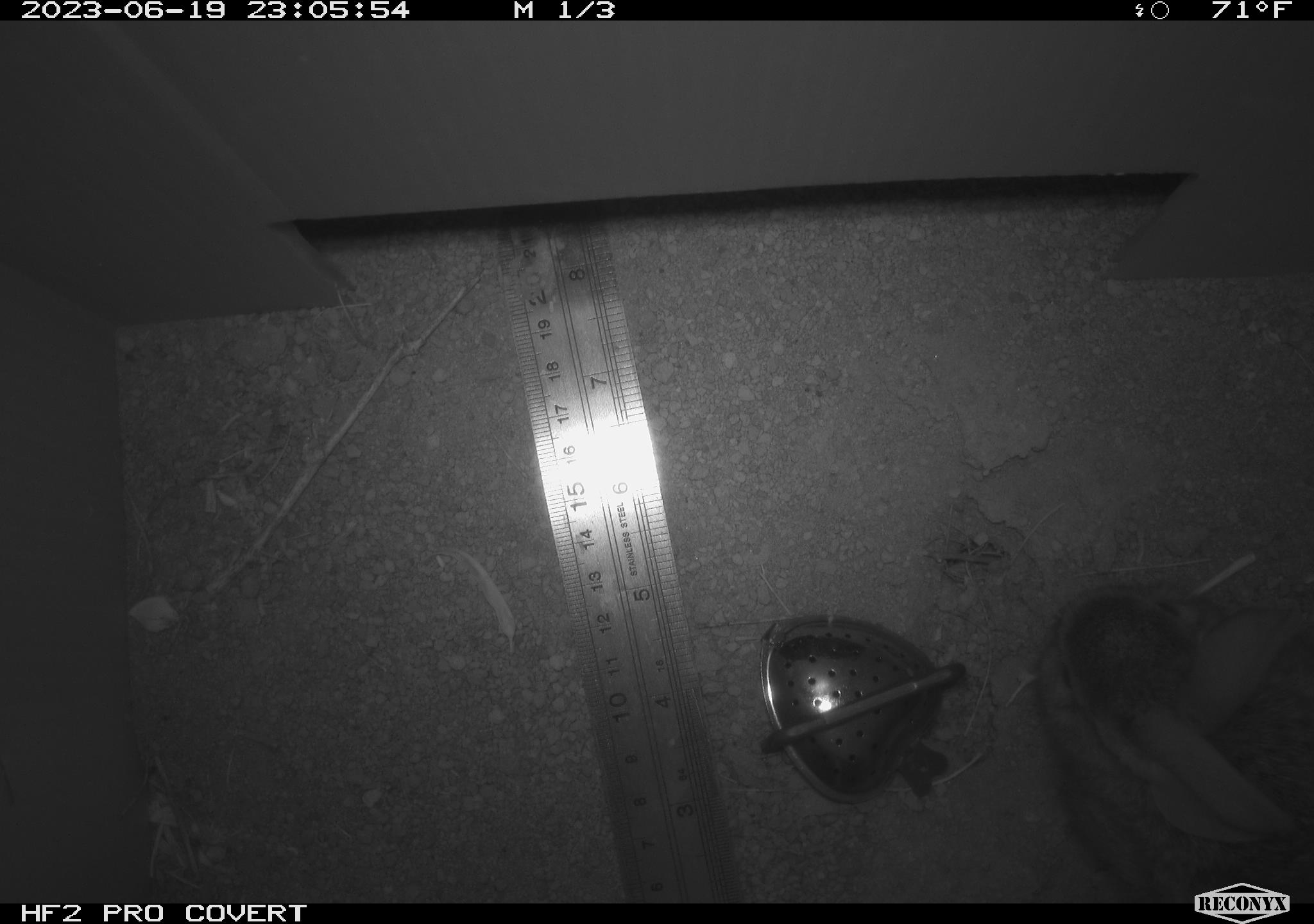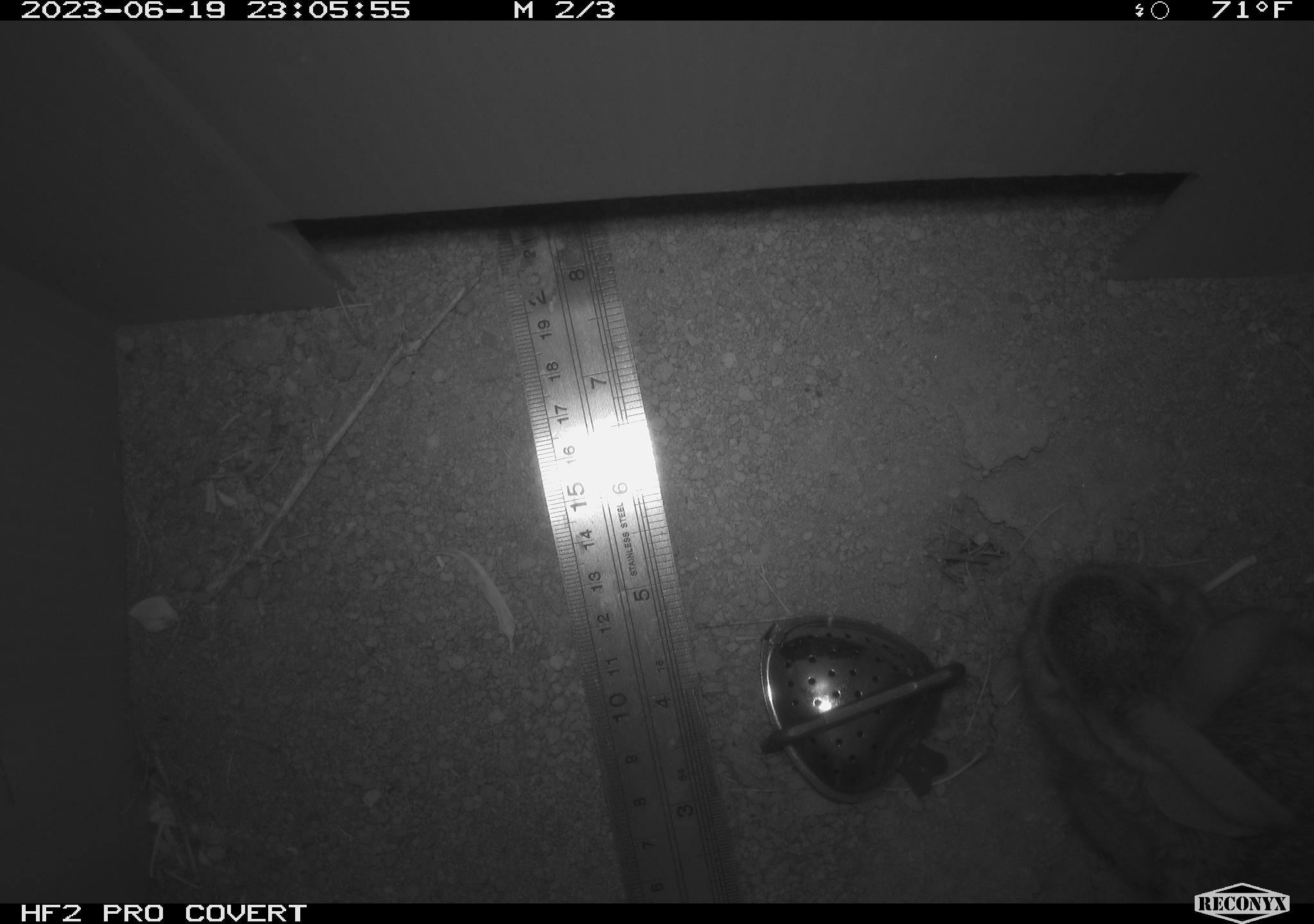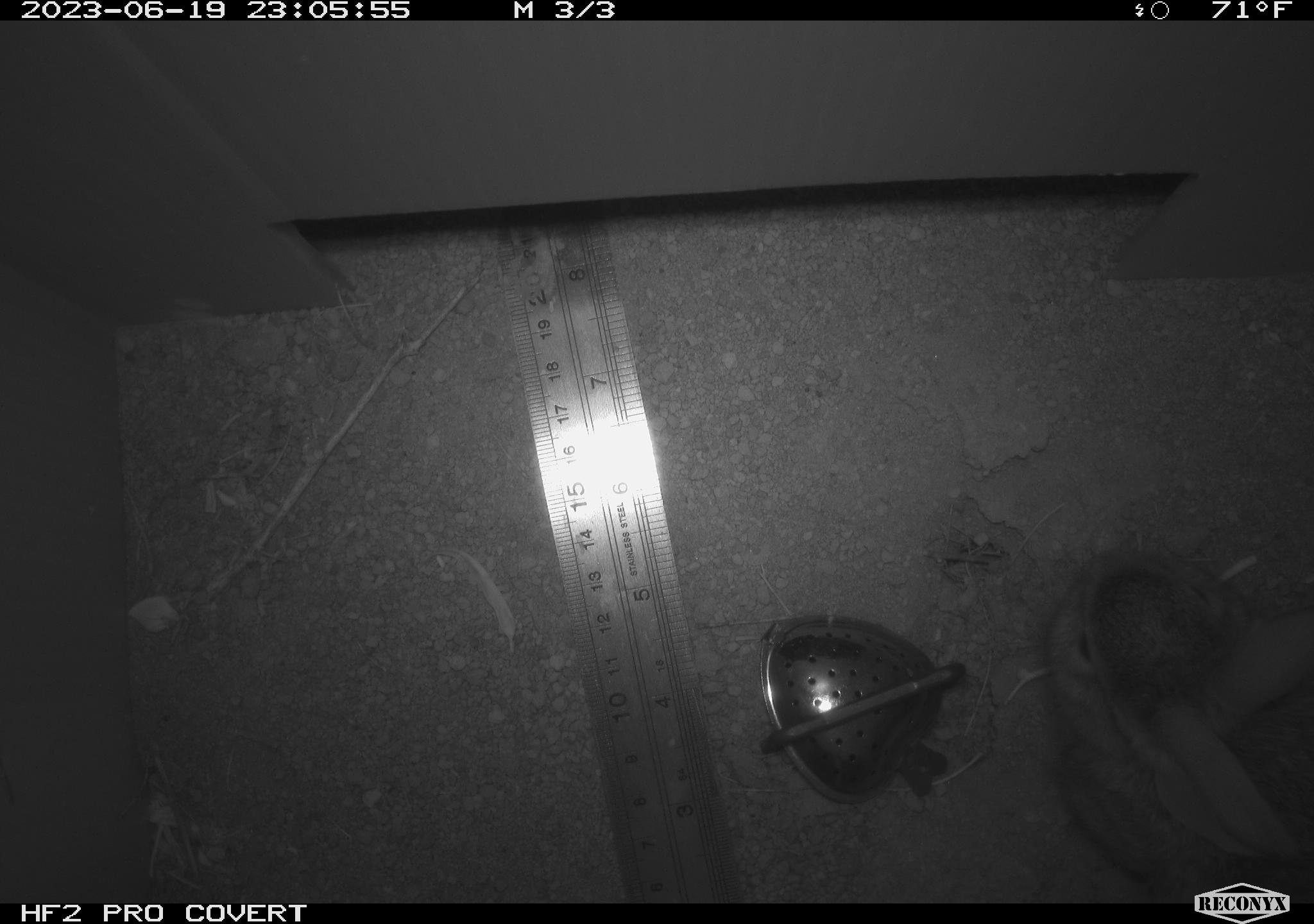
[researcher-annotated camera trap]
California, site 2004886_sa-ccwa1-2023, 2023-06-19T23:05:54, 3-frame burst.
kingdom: Animalia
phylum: Chordata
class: Mammalia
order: Lagomorpha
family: Leporidae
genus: Sylvilagus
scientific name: Sylvilagus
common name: cottontail rabbits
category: sylvilagus species